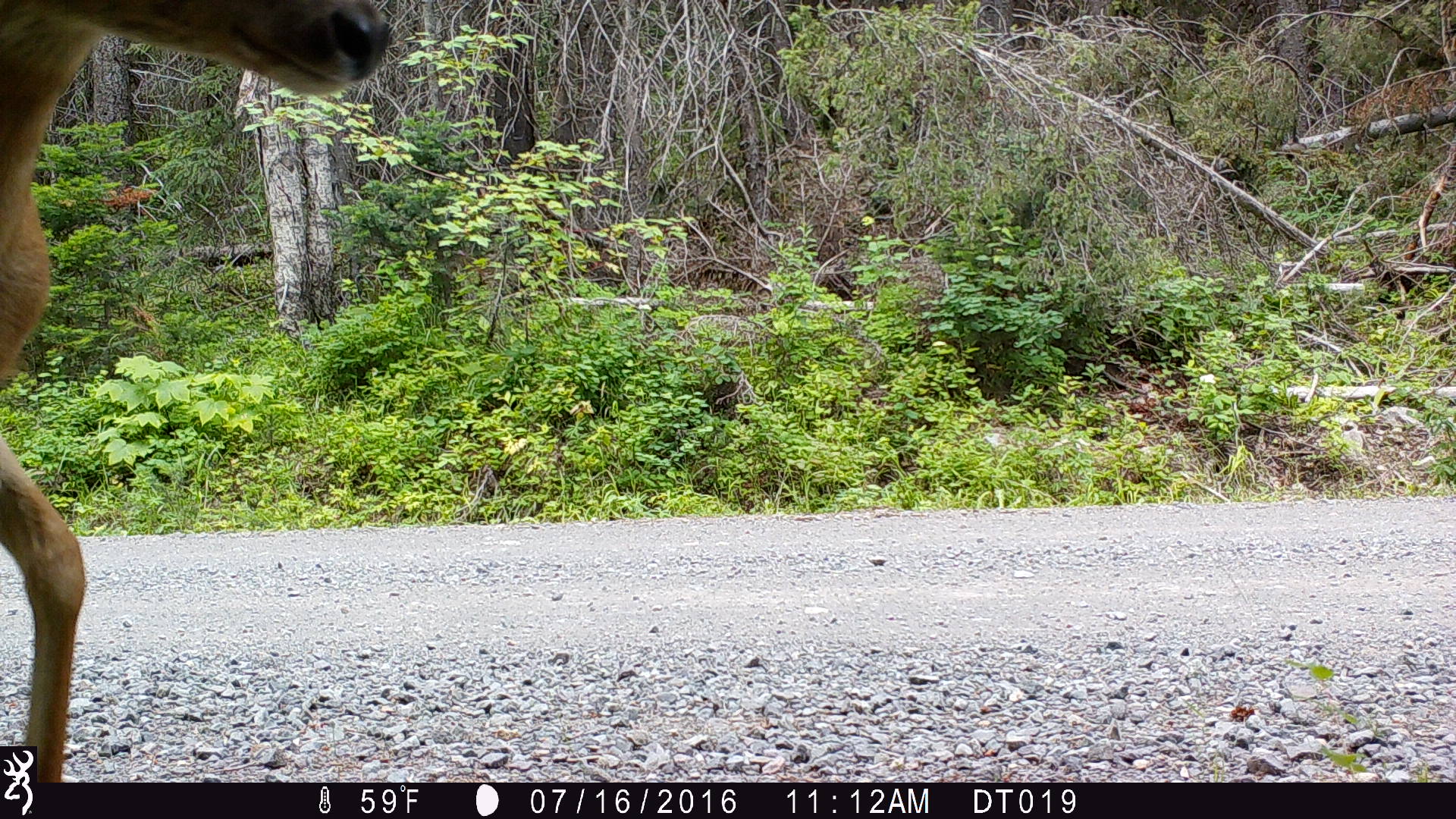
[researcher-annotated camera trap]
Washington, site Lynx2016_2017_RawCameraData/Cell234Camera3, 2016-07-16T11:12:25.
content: unidentified animal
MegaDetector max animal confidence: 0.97